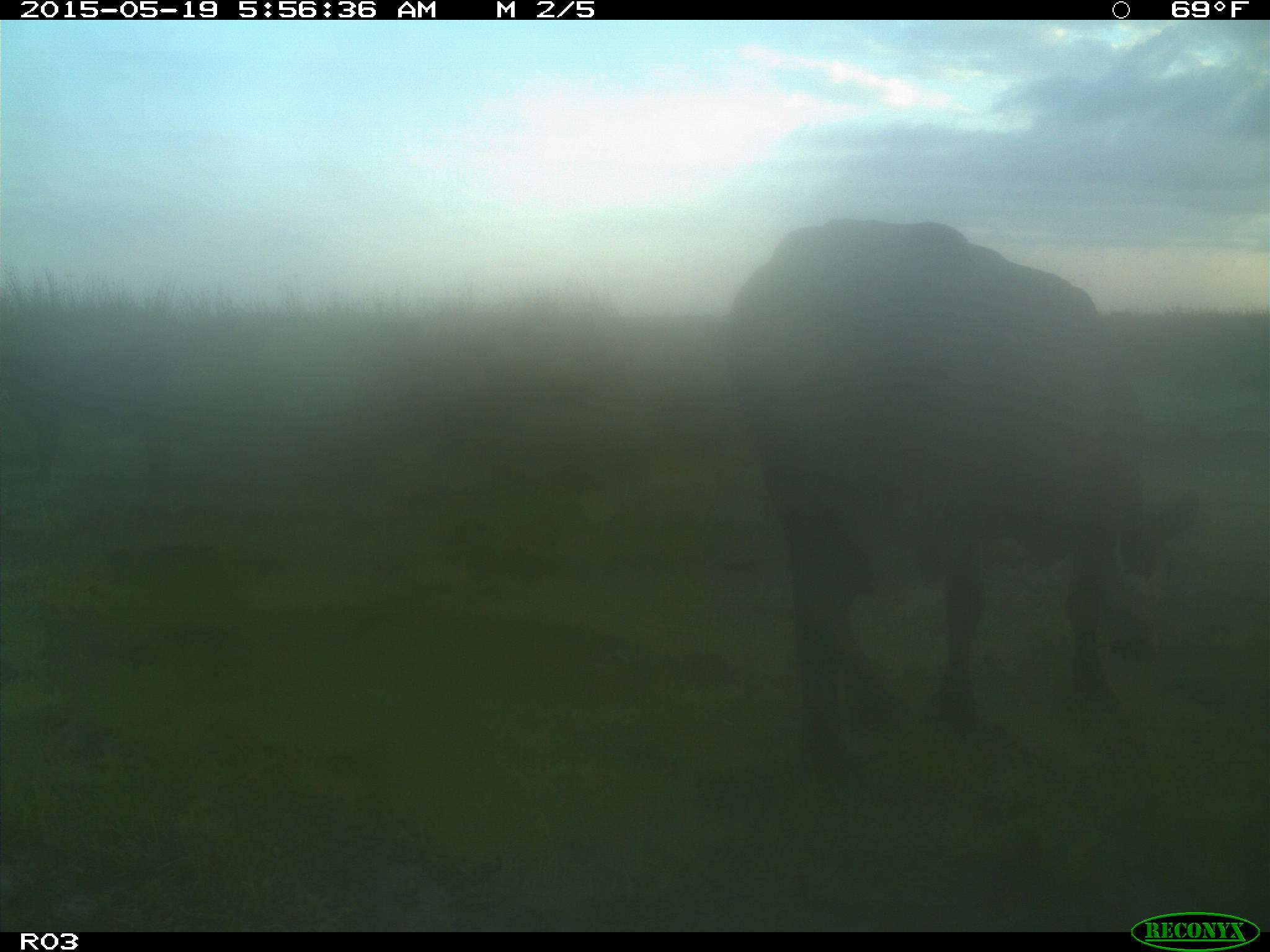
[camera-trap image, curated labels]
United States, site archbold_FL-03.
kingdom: Animalia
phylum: Chordata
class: Mammalia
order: Artiodactyla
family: Bovidae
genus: Bos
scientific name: Bos taurus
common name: domestic cow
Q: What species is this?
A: Bos taurus (domestic cow).